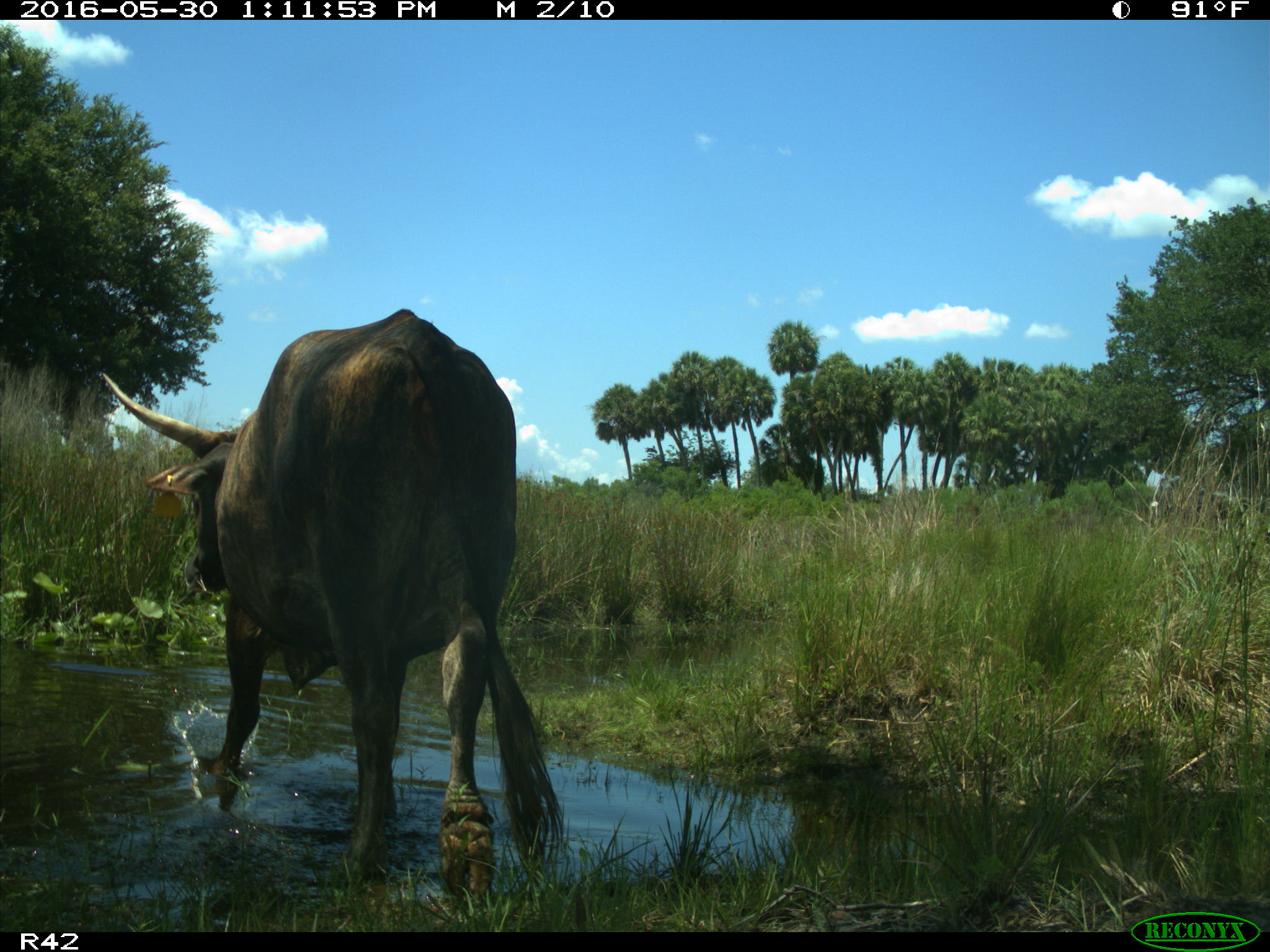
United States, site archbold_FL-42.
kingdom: Animalia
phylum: Chordata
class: Mammalia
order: Artiodactyla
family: Bovidae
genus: Bos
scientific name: Bos taurus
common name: domestic cow